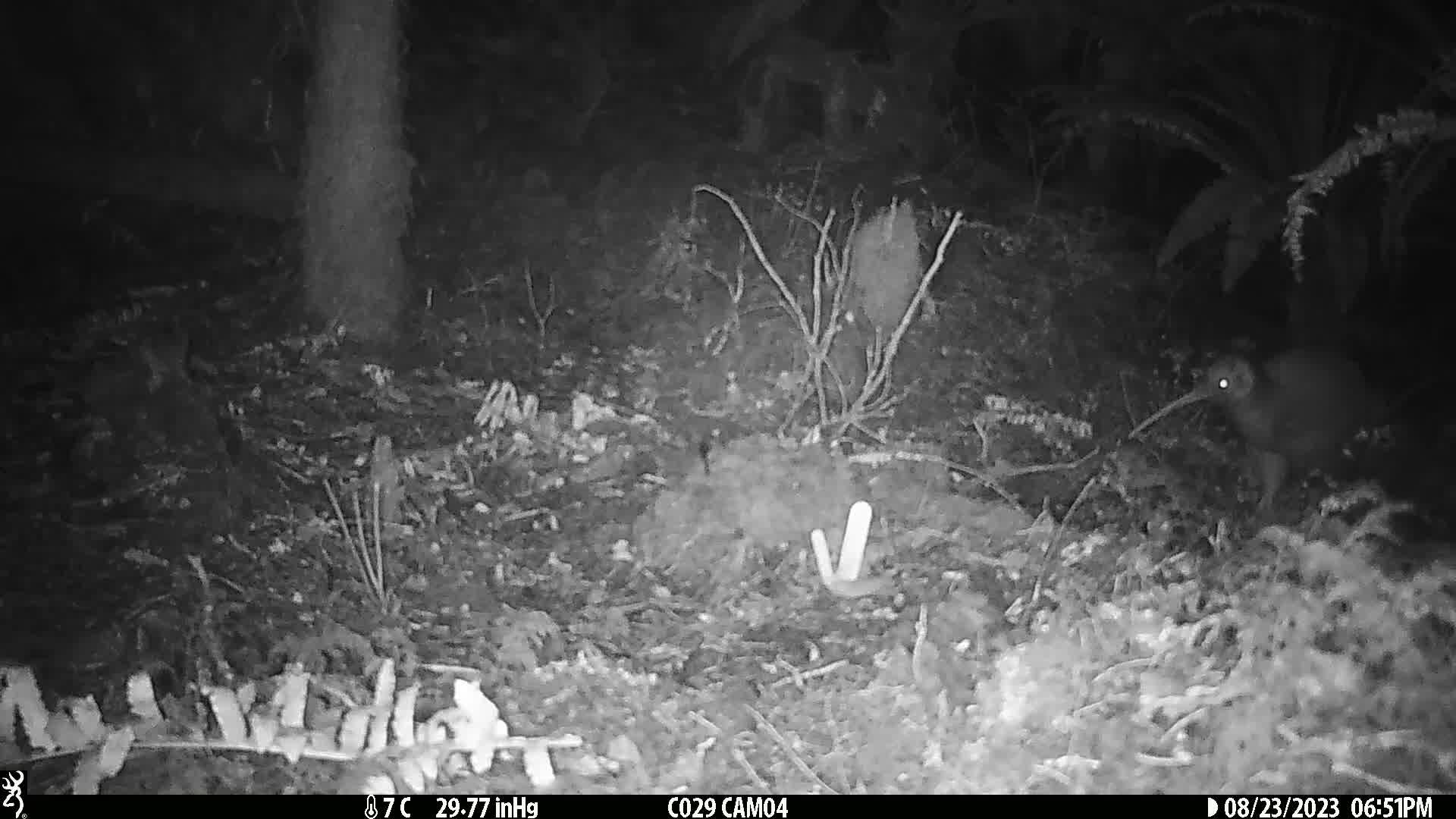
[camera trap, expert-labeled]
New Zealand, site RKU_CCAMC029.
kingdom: Animalia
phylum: Chordata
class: Aves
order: Apterygiformes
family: Apterygidae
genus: Apteryx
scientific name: Apteryx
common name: kiwi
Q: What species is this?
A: Kiwi (Apteryx).